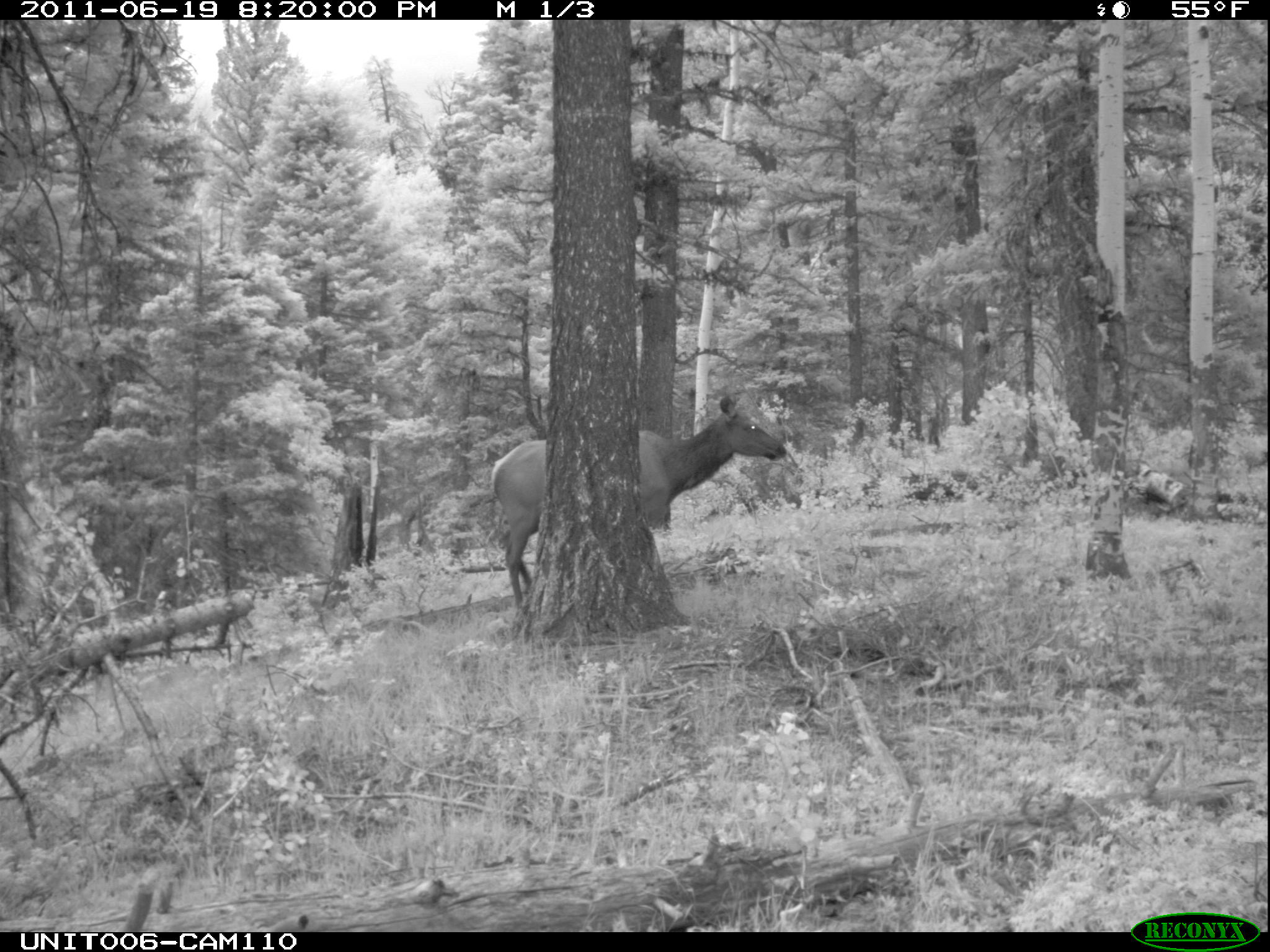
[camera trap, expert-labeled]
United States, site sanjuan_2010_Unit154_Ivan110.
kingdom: Animalia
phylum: Chordata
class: Mammalia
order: Artiodactyla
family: Cervidae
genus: Cervus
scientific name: Cervus elaphus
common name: red deer